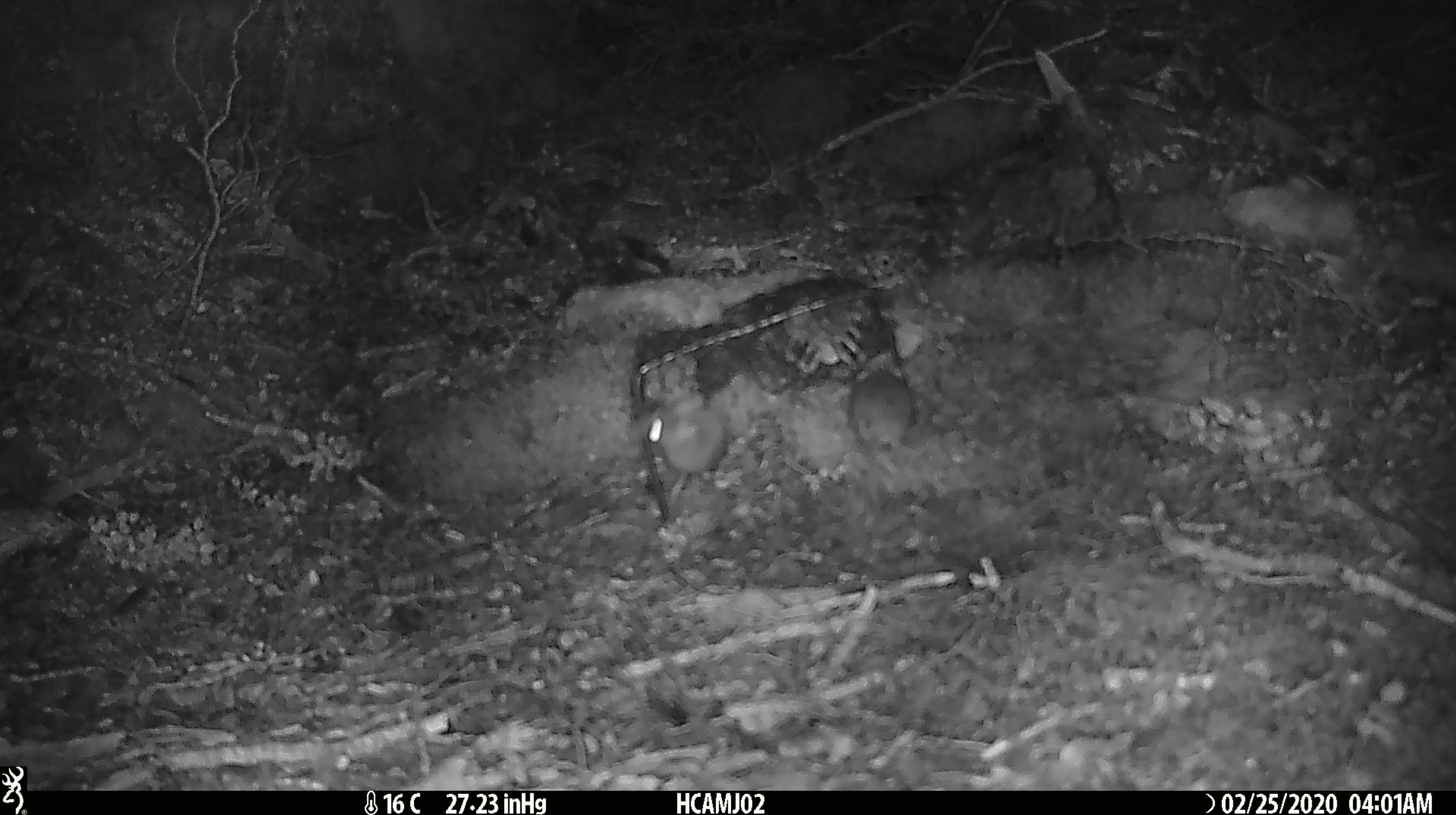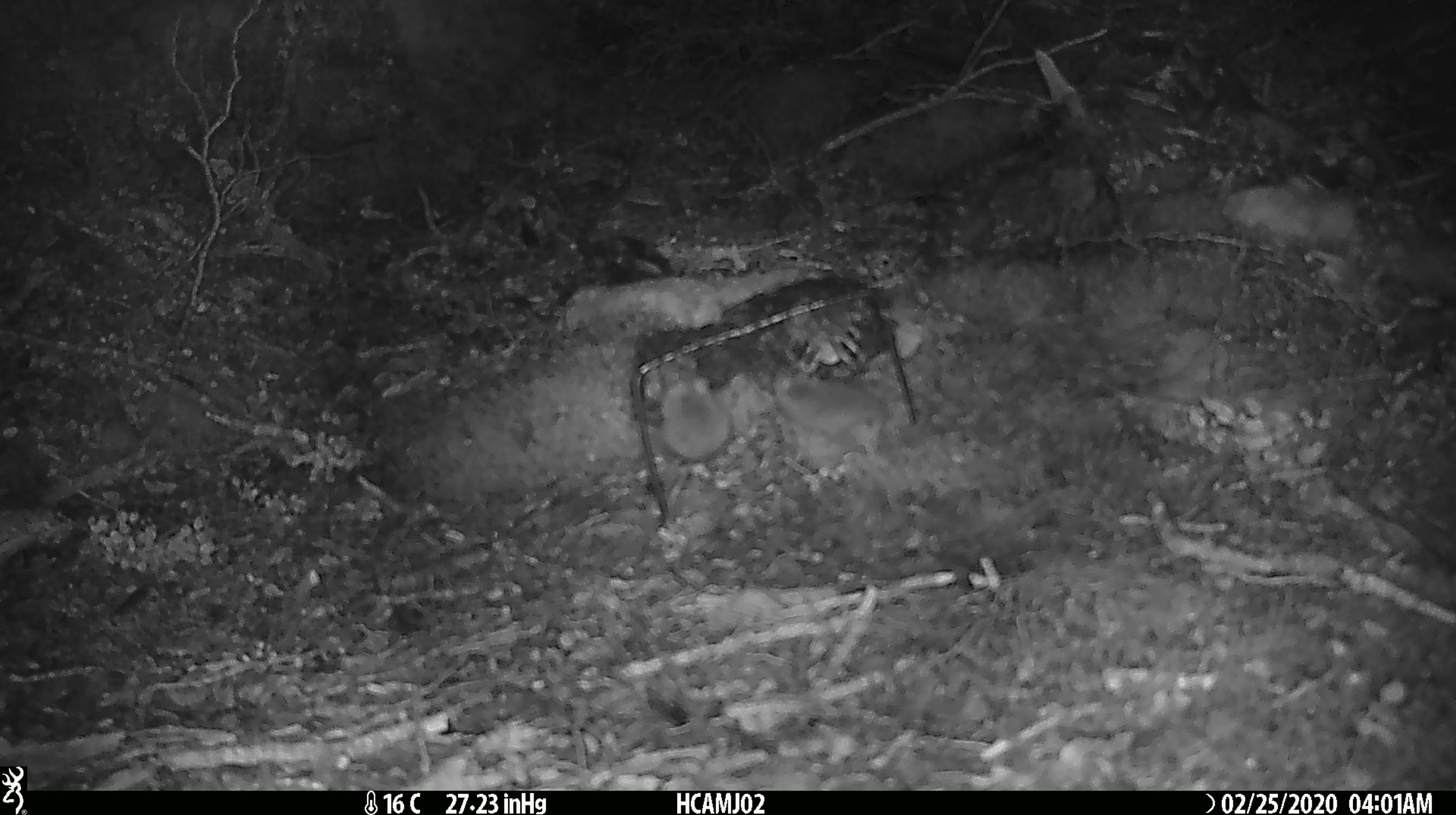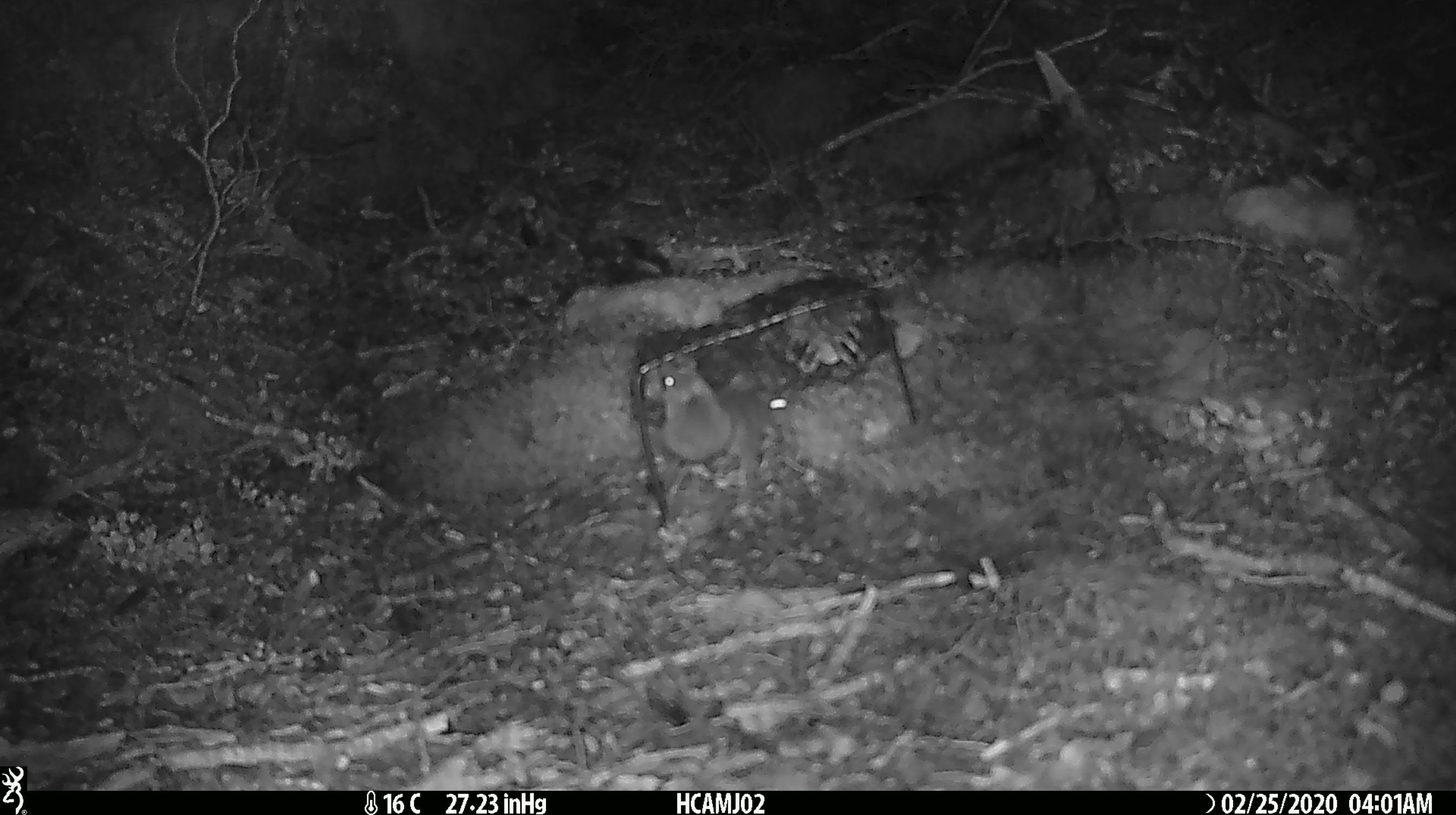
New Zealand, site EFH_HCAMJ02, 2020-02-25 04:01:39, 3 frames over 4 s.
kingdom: Animalia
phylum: Chordata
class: Mammalia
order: Rodentia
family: Muridae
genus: Mus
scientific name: Mus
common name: mouse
Mouse (Mus).